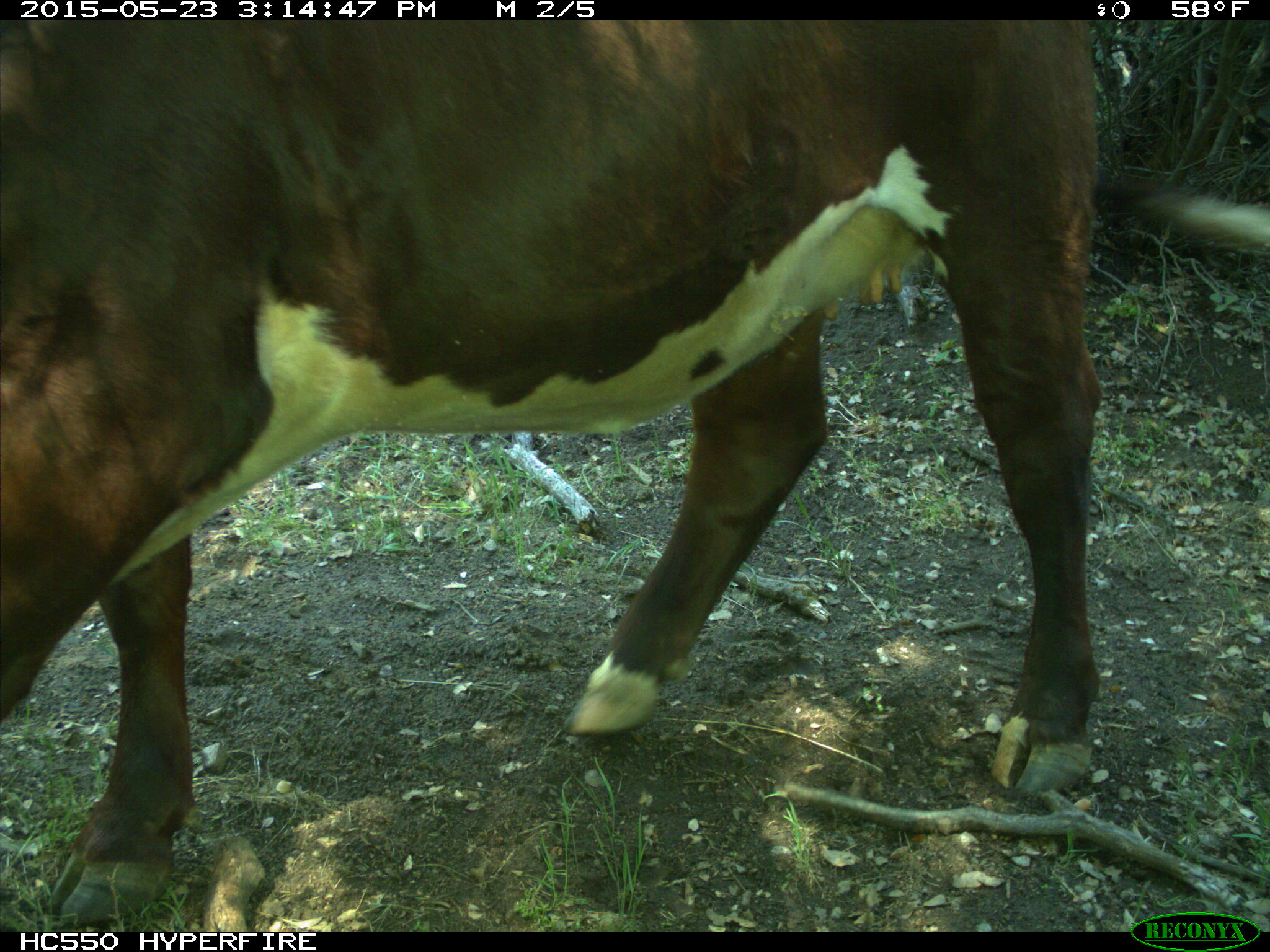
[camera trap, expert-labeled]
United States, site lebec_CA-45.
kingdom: Animalia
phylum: Chordata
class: Mammalia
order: Artiodactyla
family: Bovidae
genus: Bos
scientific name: Bos taurus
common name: domestic cow